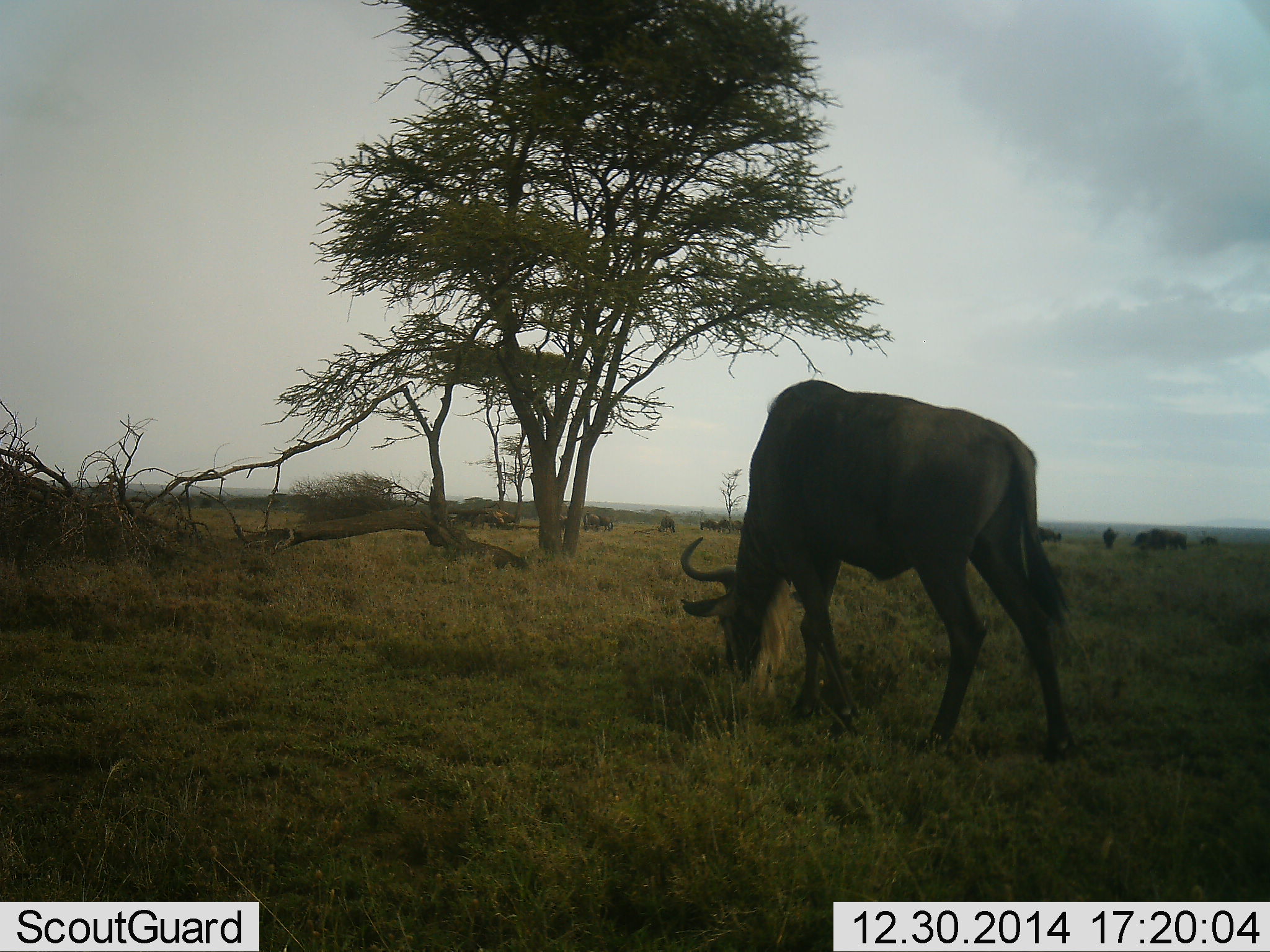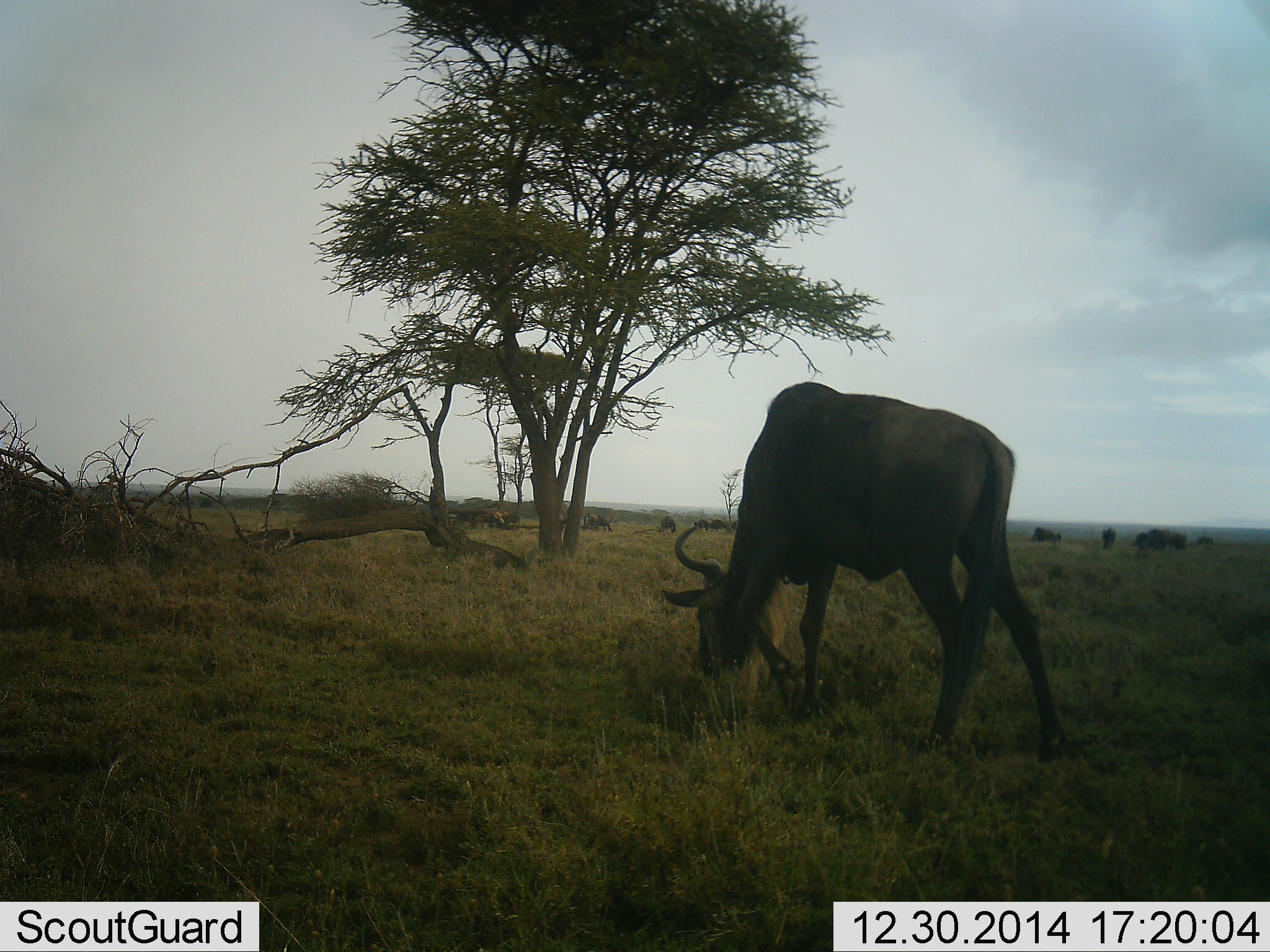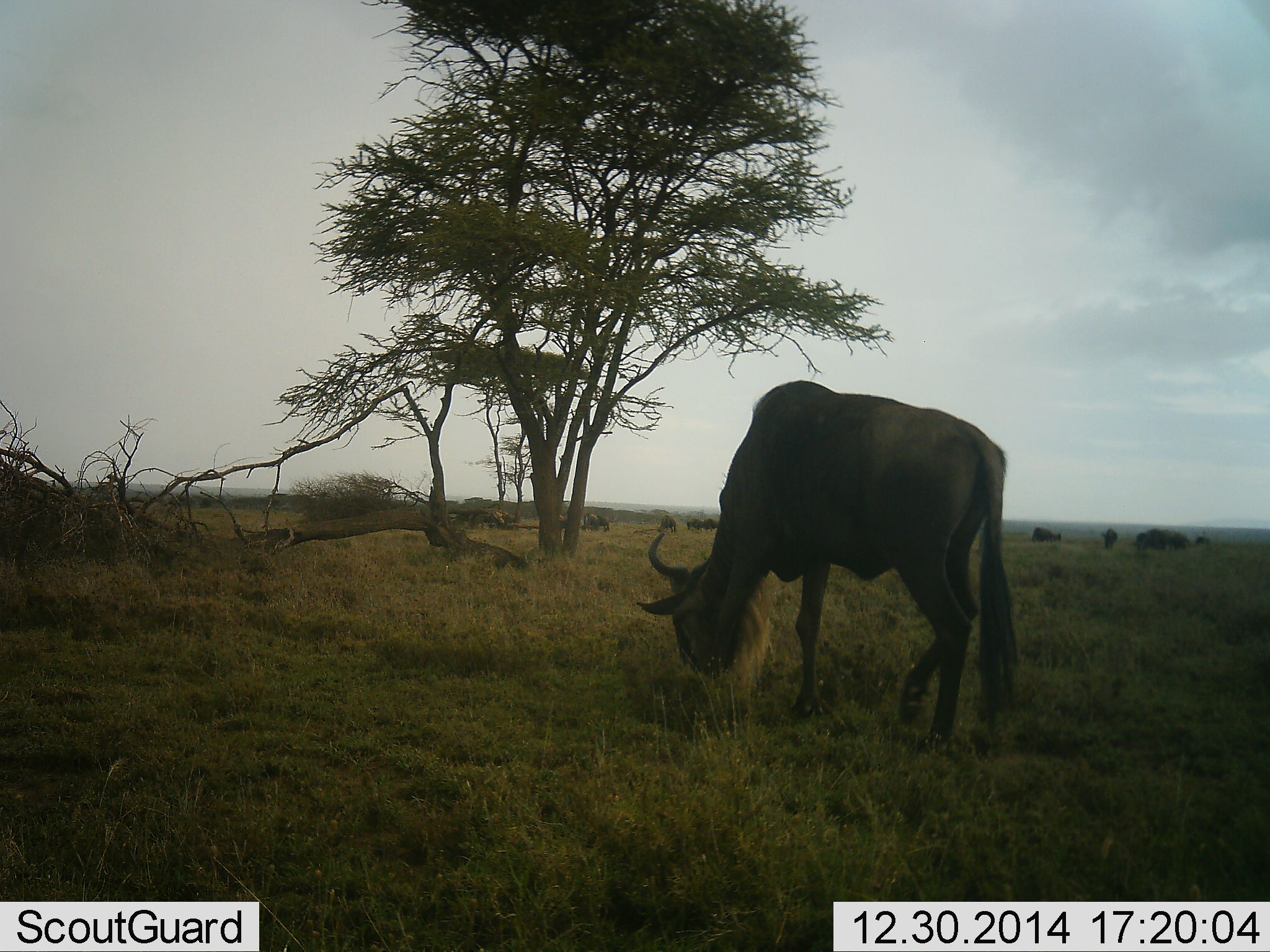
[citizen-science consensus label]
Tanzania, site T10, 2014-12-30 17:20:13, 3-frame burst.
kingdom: Animalia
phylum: Chordata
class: Mammalia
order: Artiodactyla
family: Bovidae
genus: Connochaetes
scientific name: Connochaetes taurinus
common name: blue wildebeest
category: wildebeest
Wildebeest (blue wildebeest) (Connochaetes taurinus), count 1. Behavior (volunteer vote fractions): standing 40%, resting 0%, moving 40%, interacting 0%. Young present (vote fraction): 0%. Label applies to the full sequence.